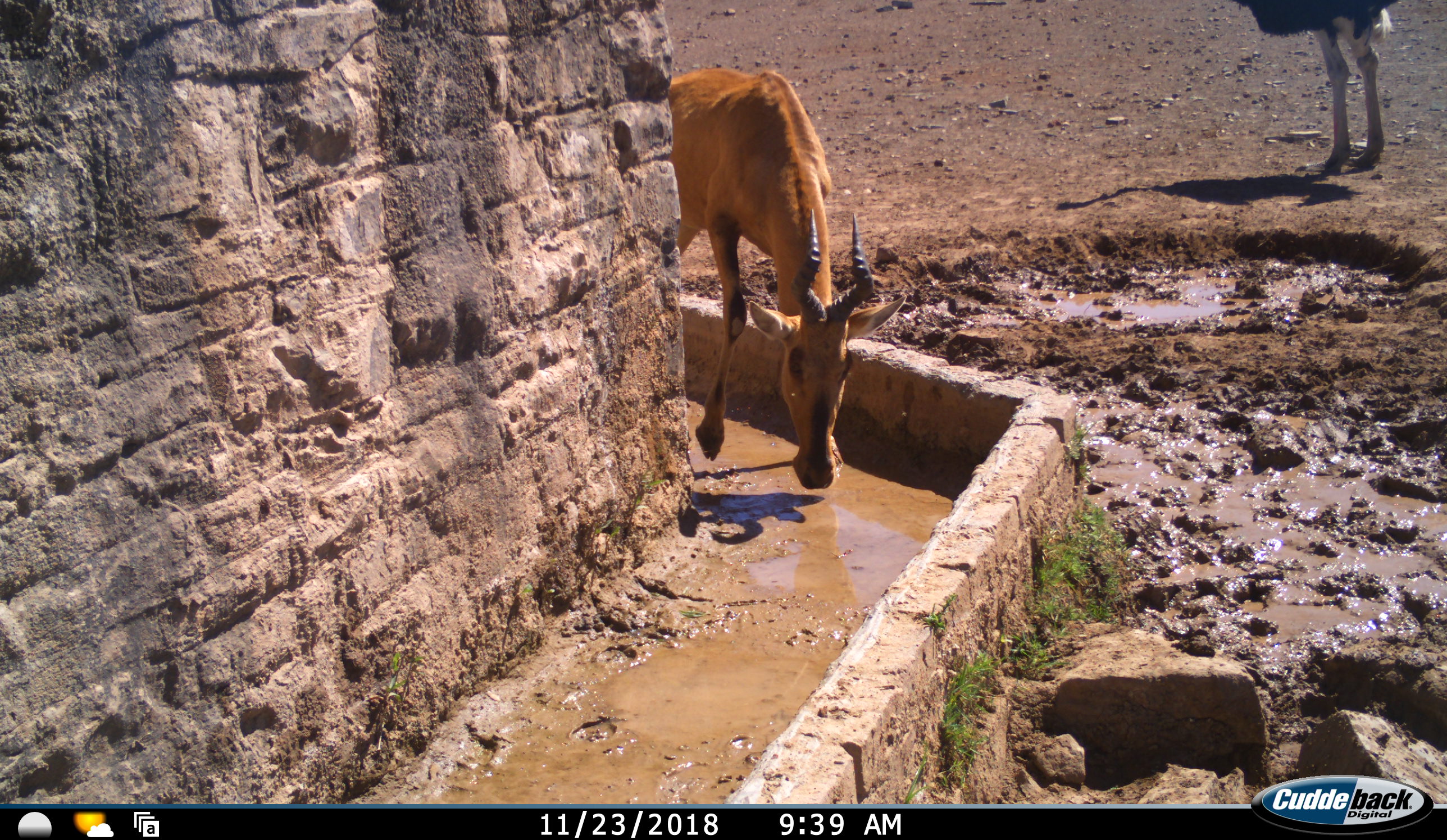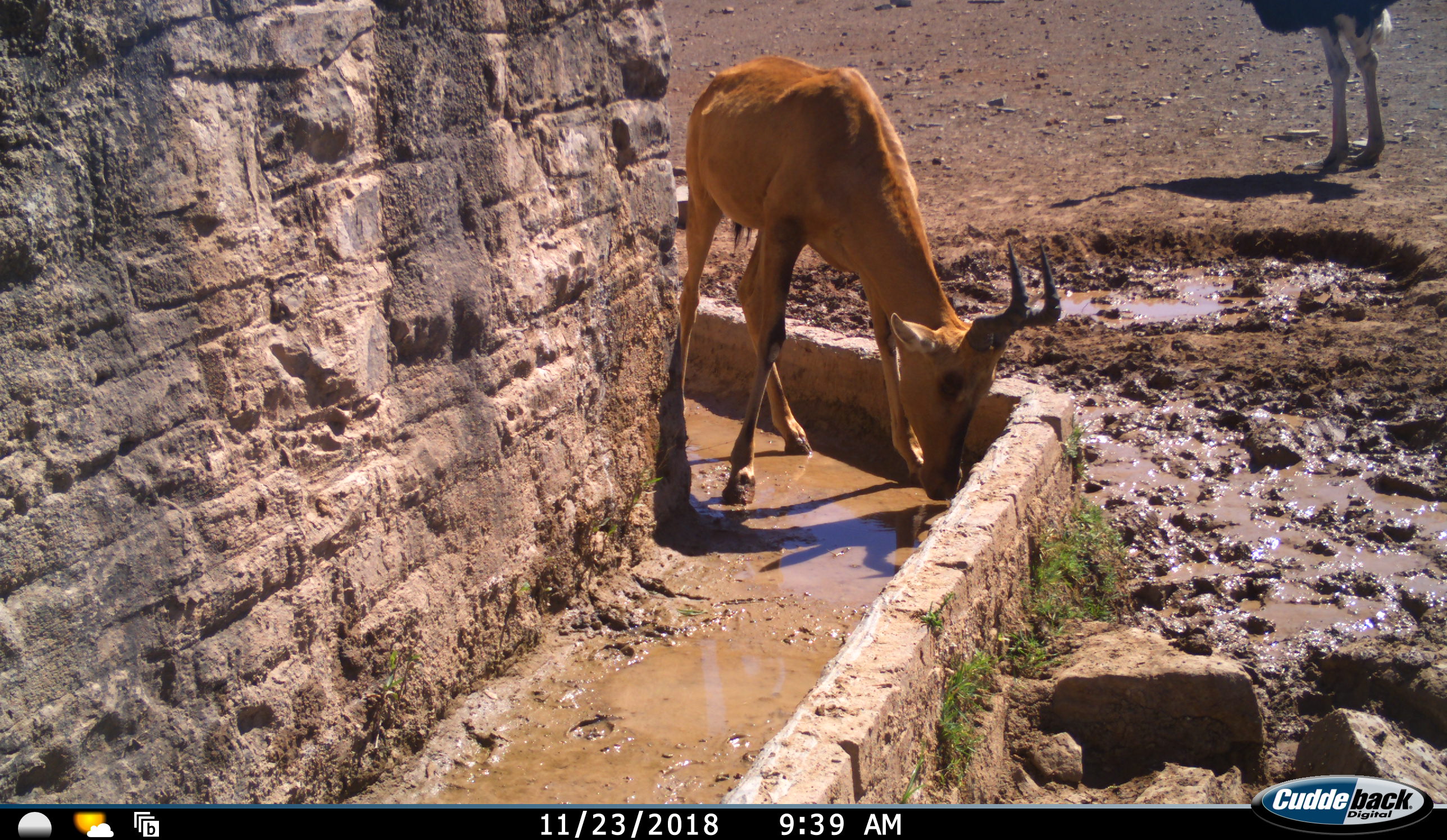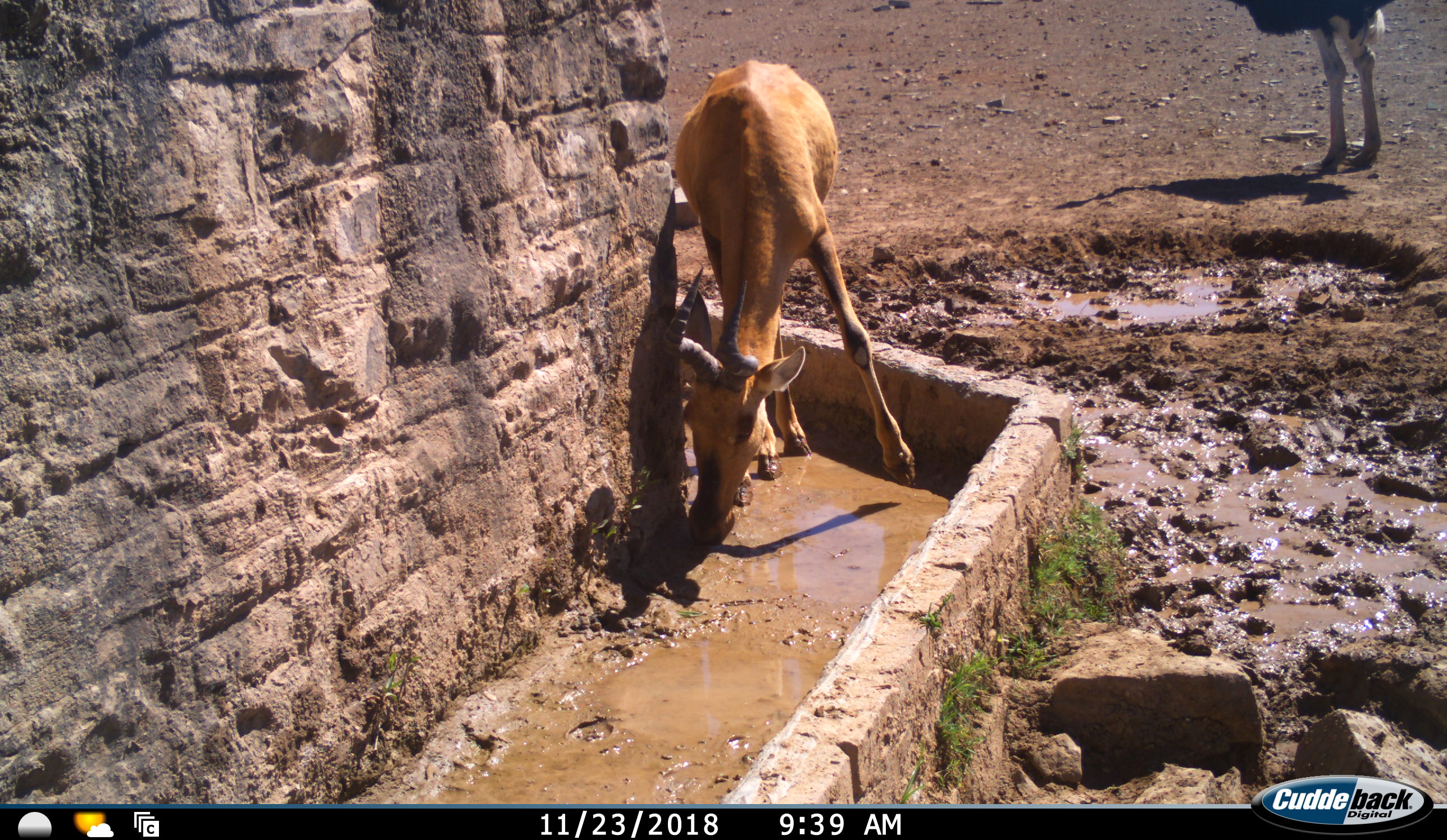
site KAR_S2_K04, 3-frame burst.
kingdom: Animalia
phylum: Chordata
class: Mammalia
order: Artiodactyla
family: Bovidae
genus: Alcelaphus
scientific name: Alcelaphus buselaphus caama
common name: red hartebeest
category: hartebeestred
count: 1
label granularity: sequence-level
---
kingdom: Animalia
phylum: Chordata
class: Aves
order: Struthioniformes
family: Struthionidae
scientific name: Struthionidae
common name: ostrich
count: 1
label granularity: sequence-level